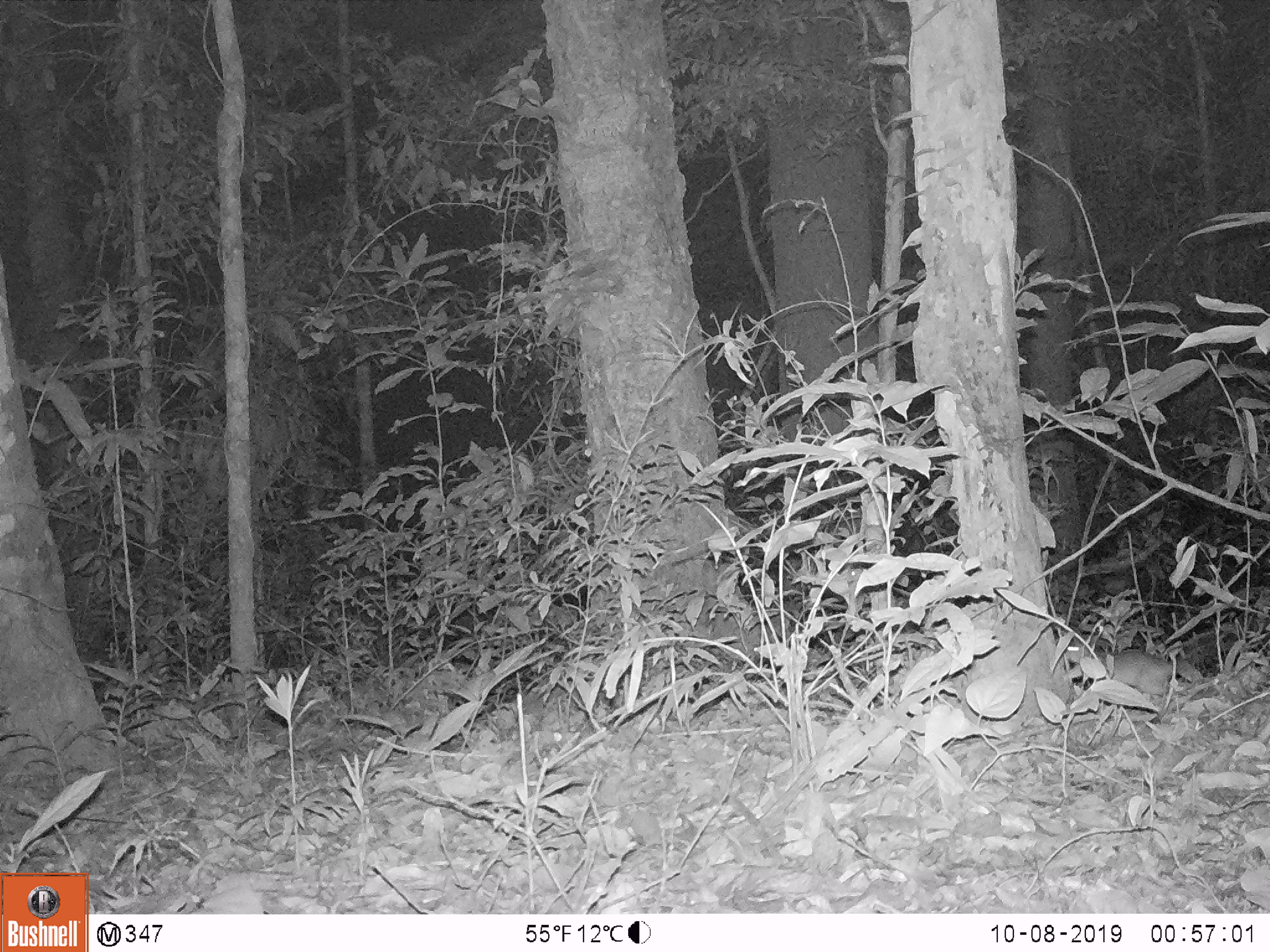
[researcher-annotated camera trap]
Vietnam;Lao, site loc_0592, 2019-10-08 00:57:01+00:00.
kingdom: Animalia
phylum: Chordata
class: Mammalia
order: Carnivora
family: Mustelidae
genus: Melogale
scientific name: Melogale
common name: ferret badger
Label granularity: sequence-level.